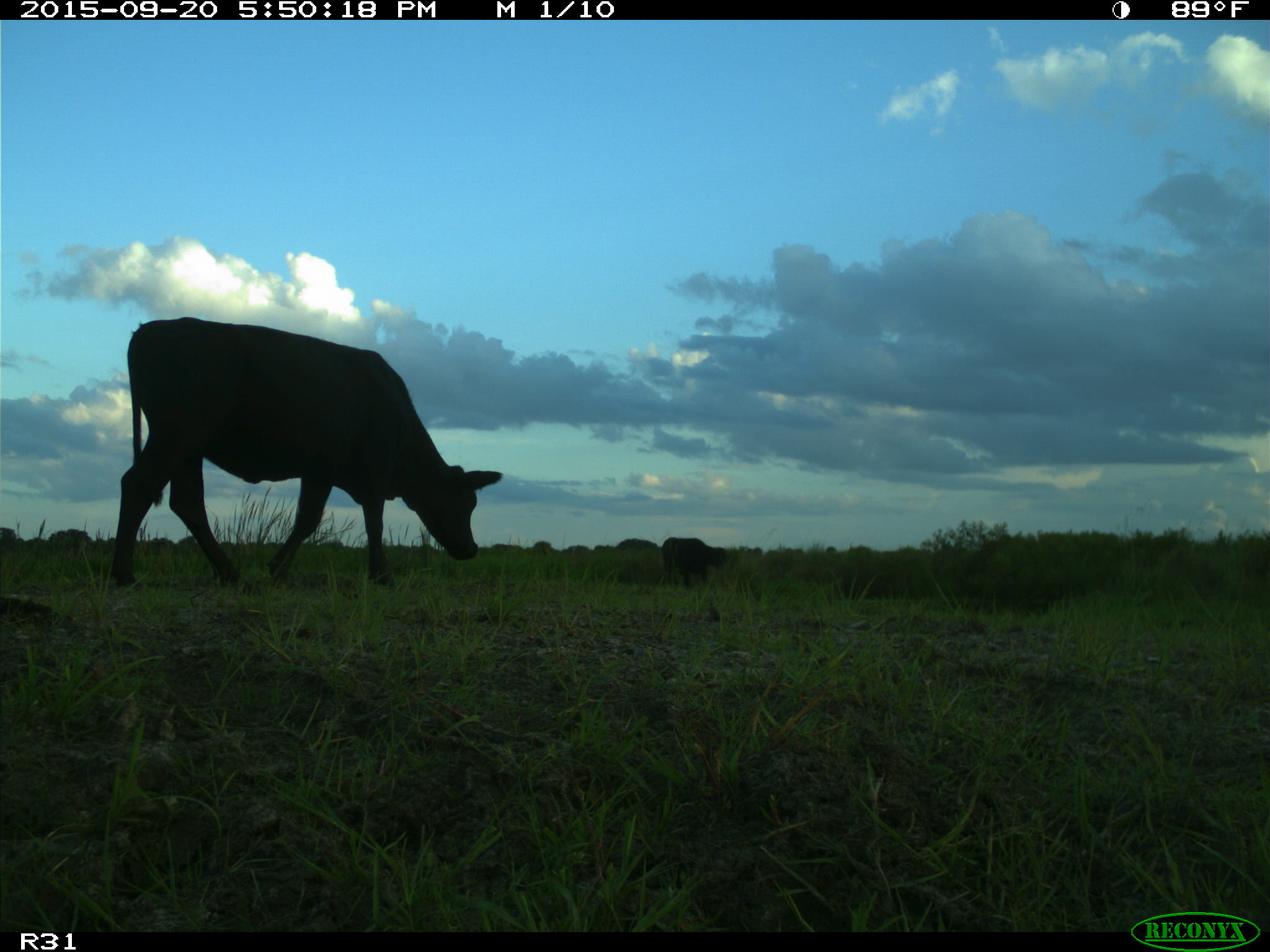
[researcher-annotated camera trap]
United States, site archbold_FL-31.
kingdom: Animalia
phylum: Chordata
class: Mammalia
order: Artiodactyla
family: Bovidae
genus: Bos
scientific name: Bos taurus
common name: domestic cow